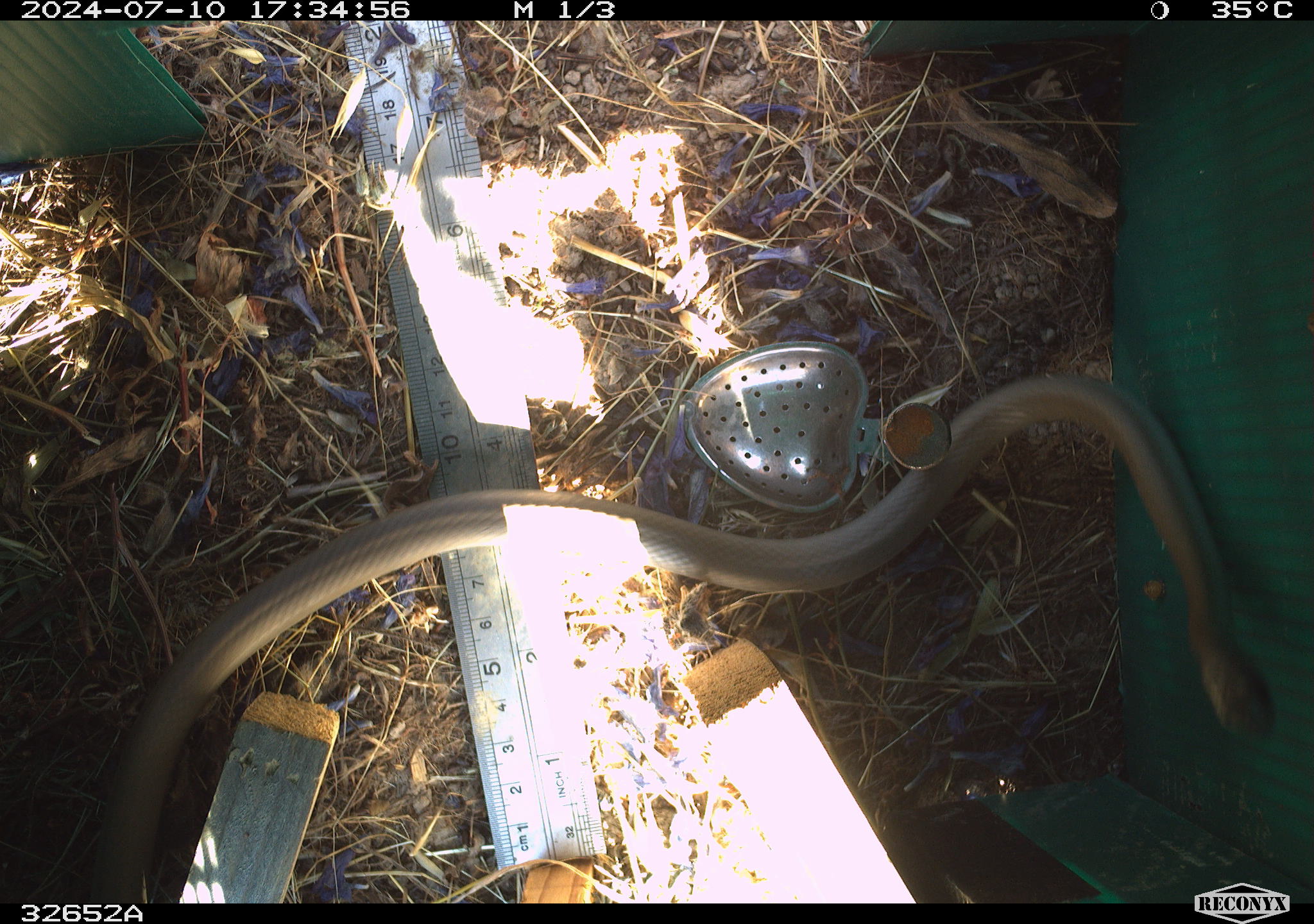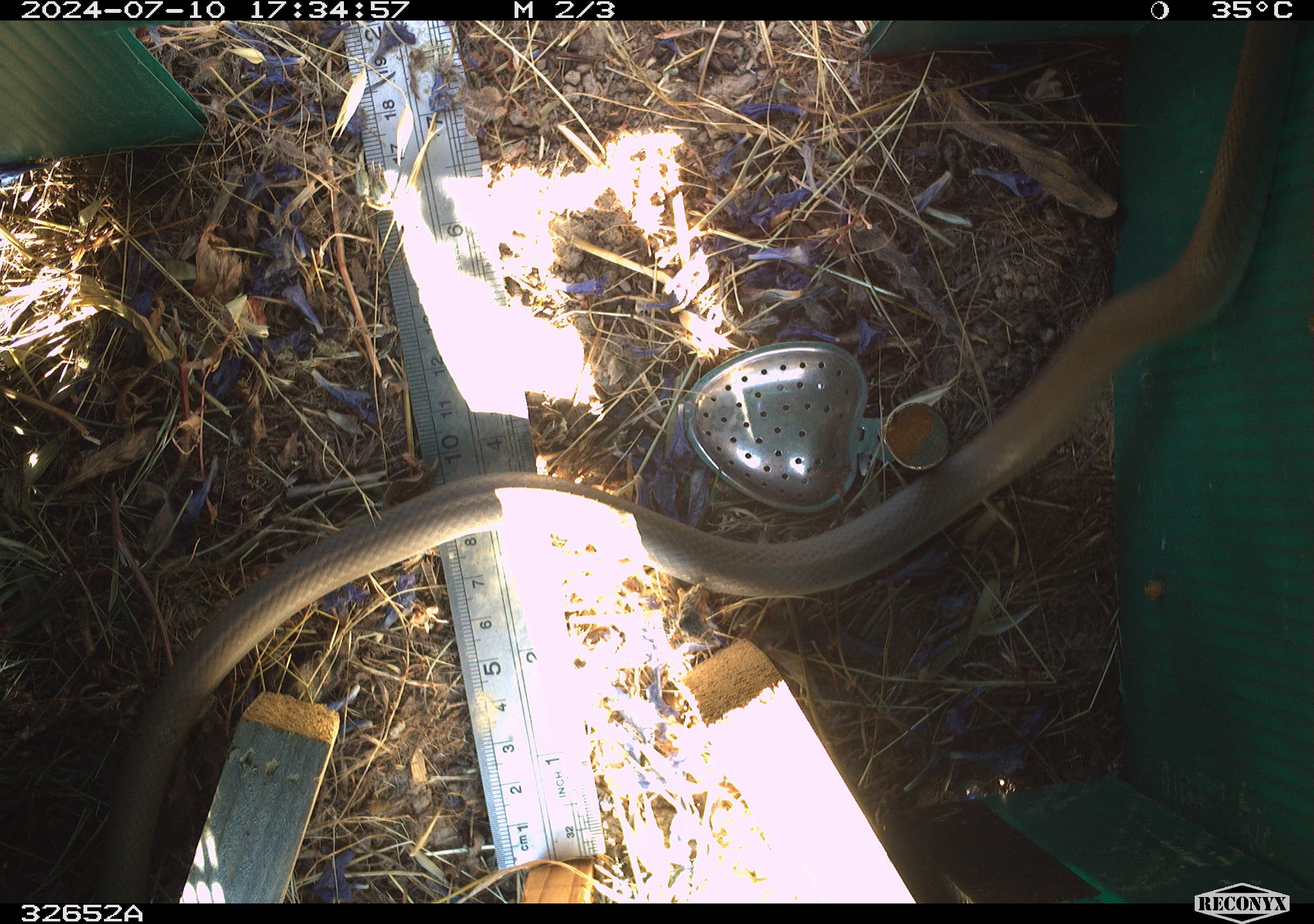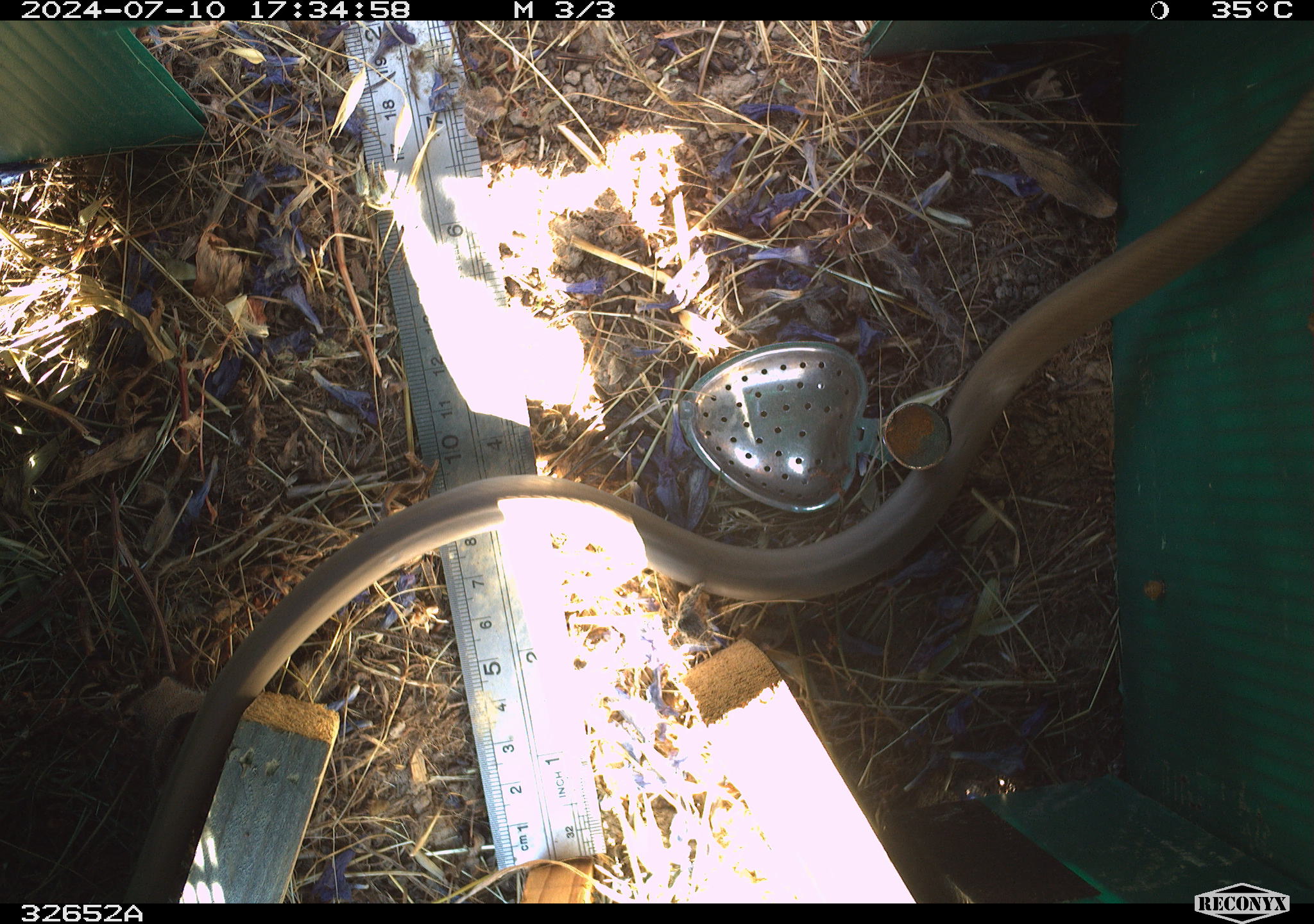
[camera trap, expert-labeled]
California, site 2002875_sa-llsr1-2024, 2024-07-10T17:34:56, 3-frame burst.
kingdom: Animalia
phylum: Chordata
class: Reptilia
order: Squamata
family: Colubridae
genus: Coluber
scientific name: Coluber constrictor mormon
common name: western yellow-bellied racer